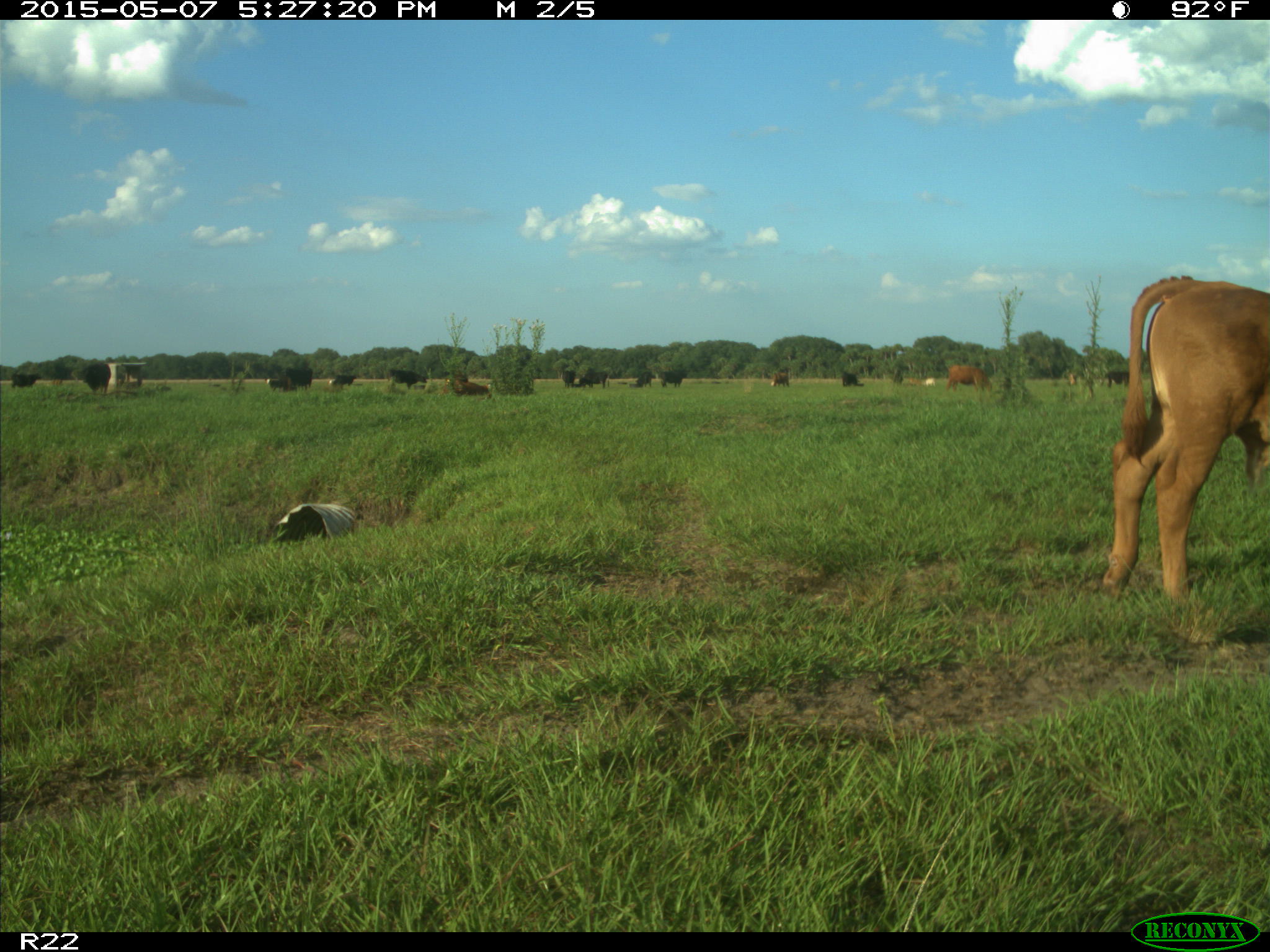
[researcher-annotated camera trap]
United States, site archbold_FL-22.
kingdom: Animalia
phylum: Chordata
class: Mammalia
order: Artiodactyla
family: Bovidae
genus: Bos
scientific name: Bos taurus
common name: domestic cow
Bos taurus (domestic cow).